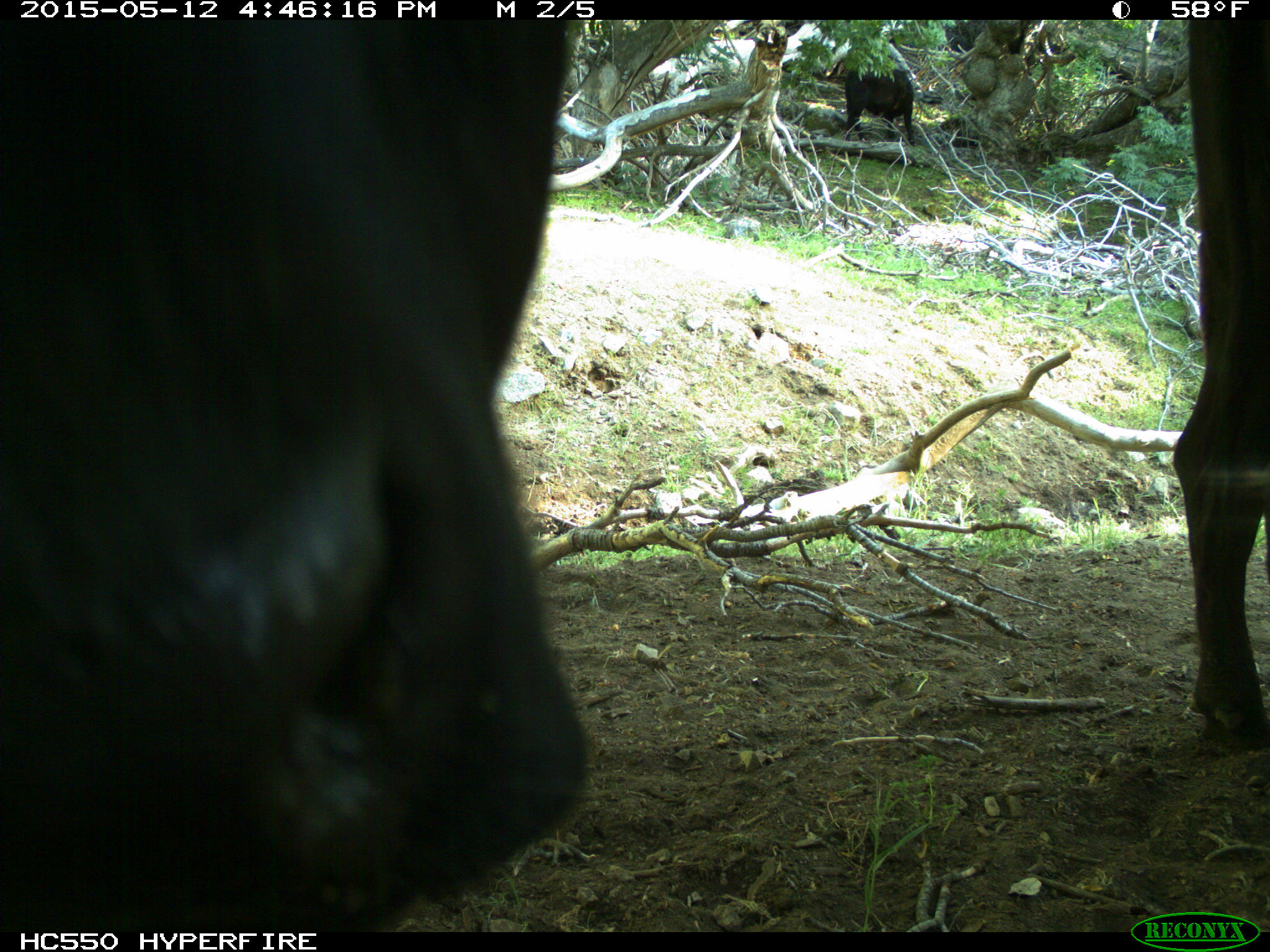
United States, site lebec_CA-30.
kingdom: Animalia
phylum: Chordata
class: Mammalia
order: Artiodactyla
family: Bovidae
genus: Bos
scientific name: Bos taurus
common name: domestic cow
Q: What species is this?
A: Bos taurus (domestic cow).